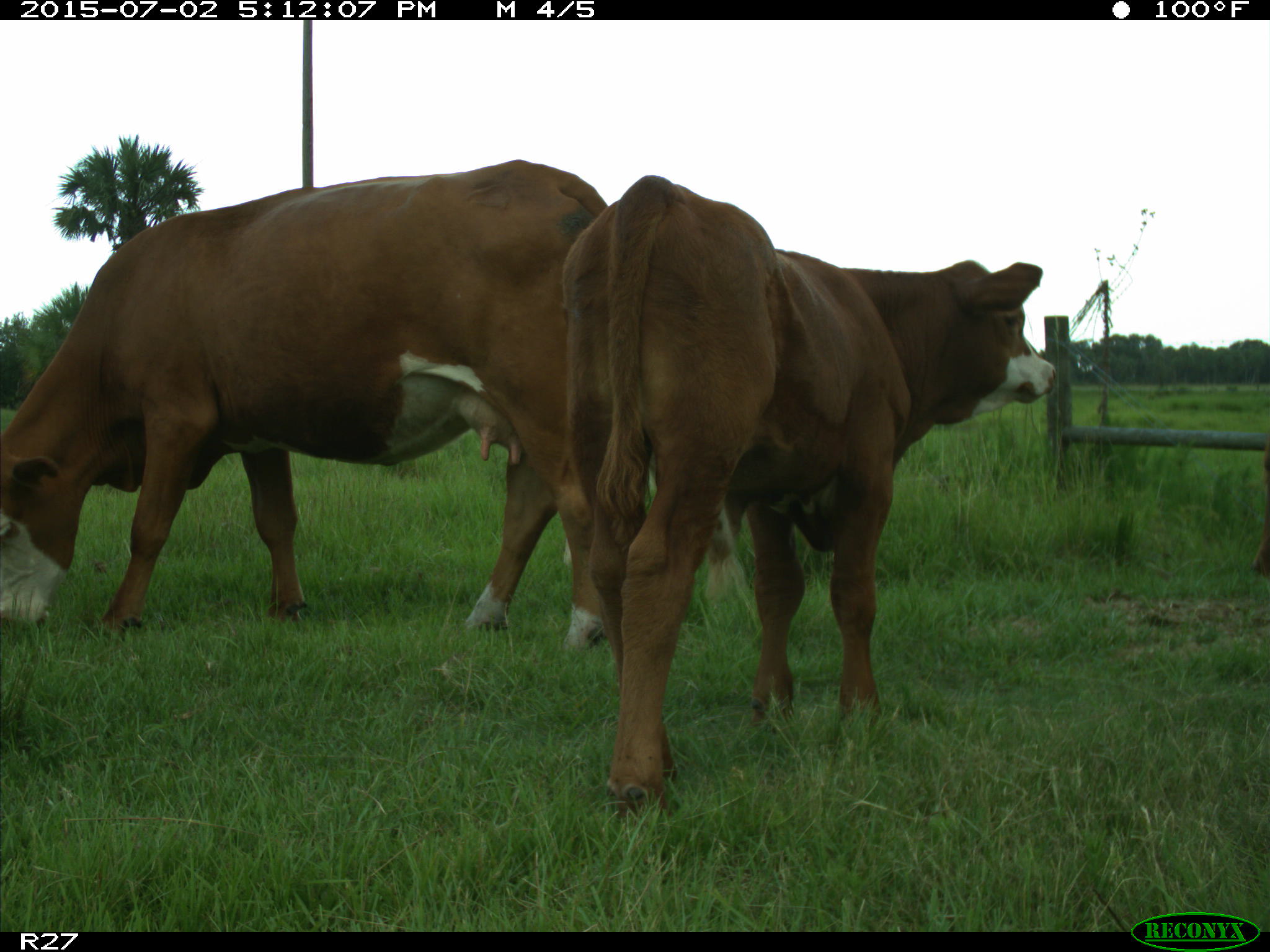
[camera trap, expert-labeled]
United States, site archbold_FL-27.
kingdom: Animalia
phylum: Chordata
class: Mammalia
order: Artiodactyla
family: Bovidae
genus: Bos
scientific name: Bos taurus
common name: domestic cow